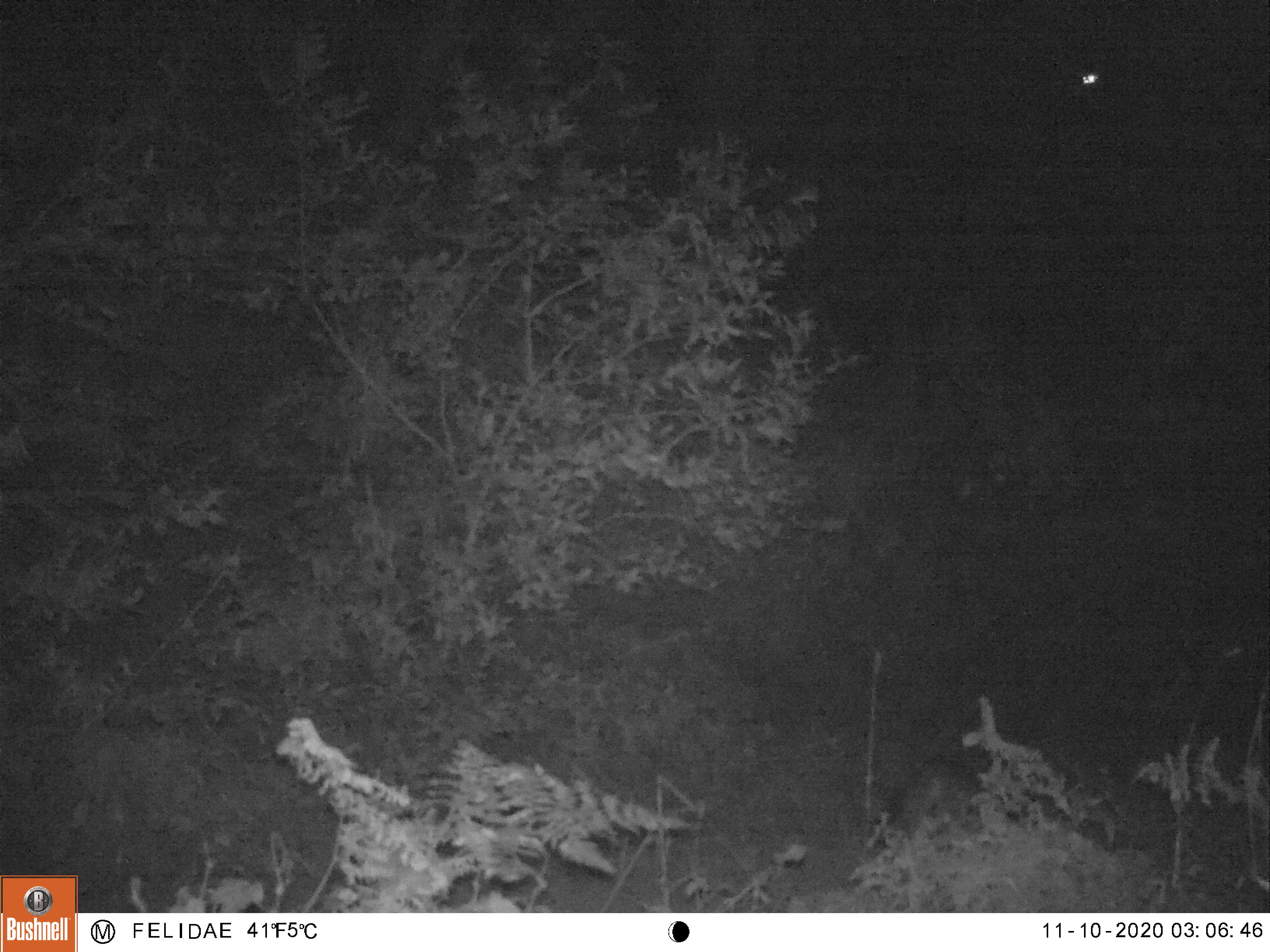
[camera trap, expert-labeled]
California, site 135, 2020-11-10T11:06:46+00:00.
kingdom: Animalia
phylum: Chordata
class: Mammalia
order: Carnivora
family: Canidae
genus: Urocyon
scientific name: Urocyon cinereoargenteus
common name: gray fox